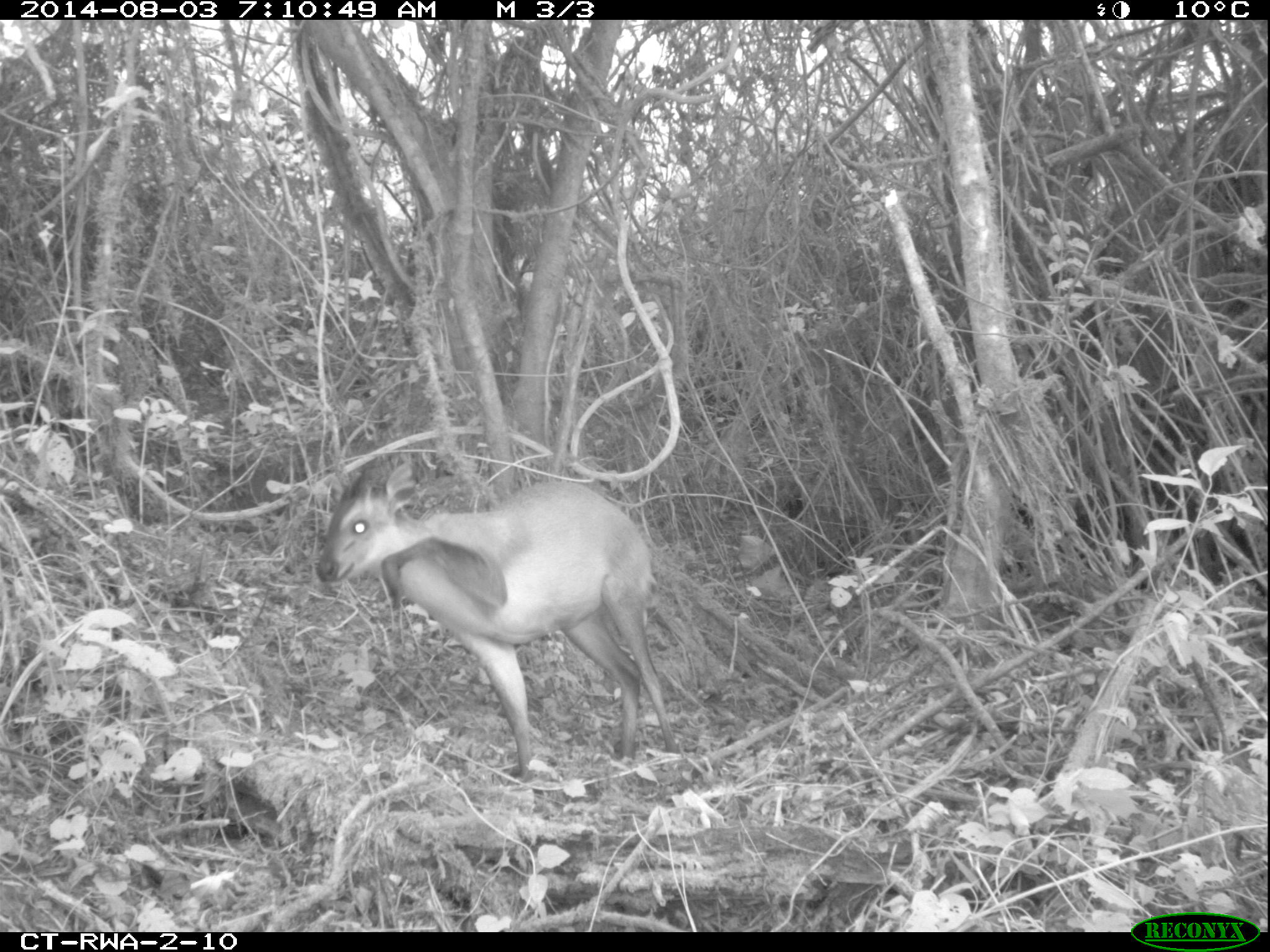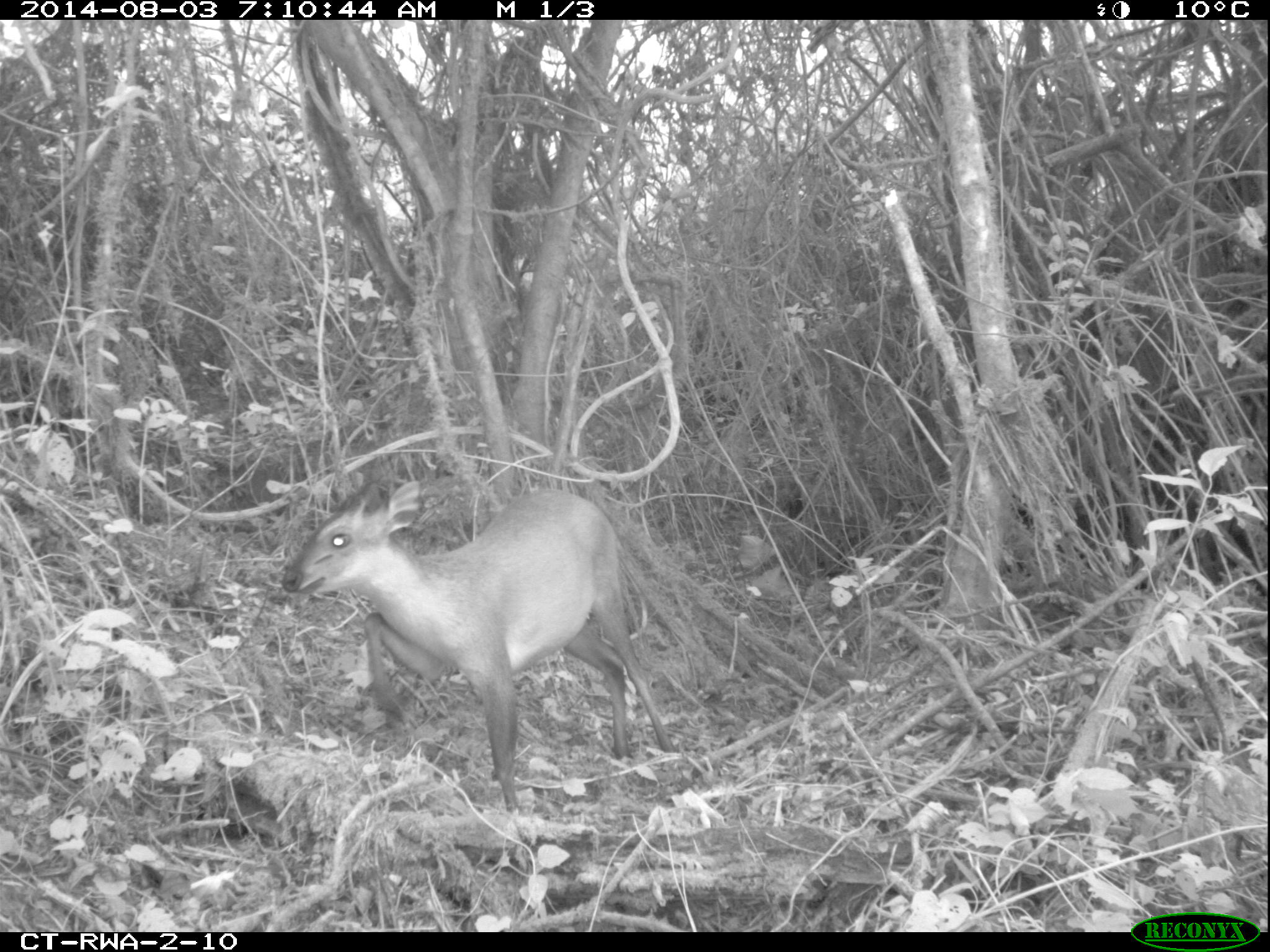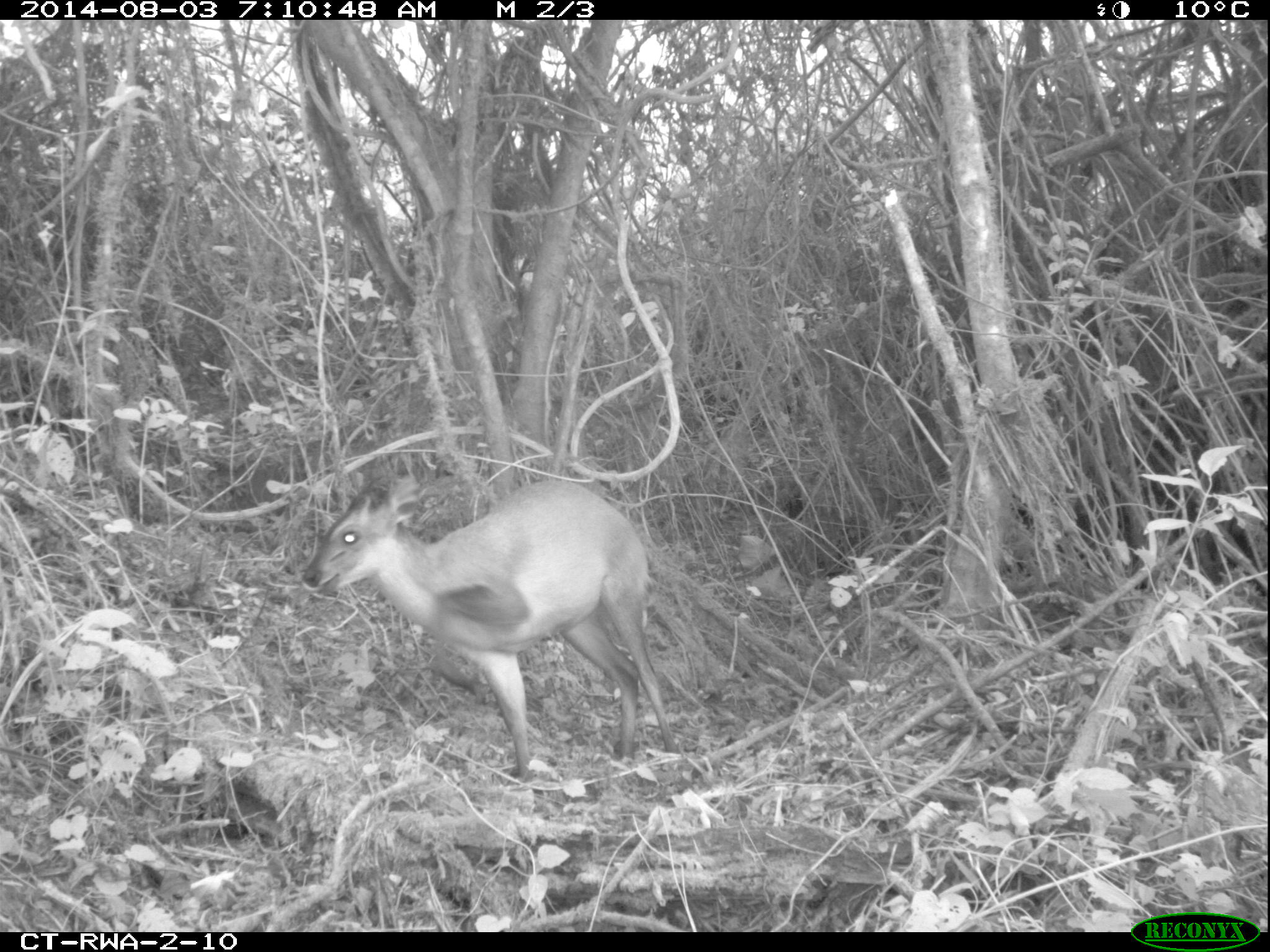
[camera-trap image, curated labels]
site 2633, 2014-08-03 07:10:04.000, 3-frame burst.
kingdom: Animalia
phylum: Chordata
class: Mammalia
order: Artiodactyla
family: Bovidae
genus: Cephalophus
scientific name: Cephalophus nigrifrons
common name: black-fronted duiker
Cephalophus nigrifrons (black-fronted duiker), count 1.